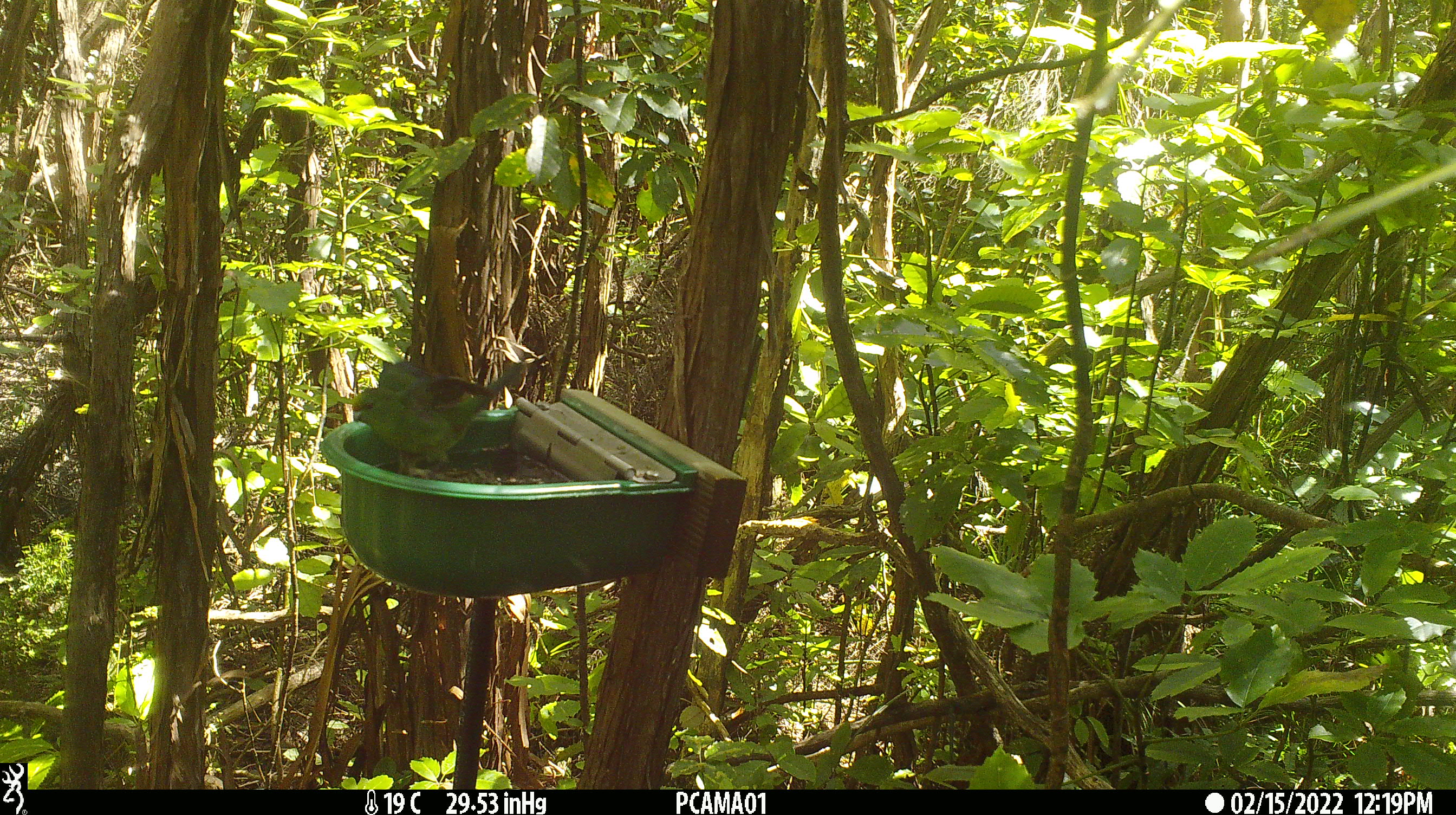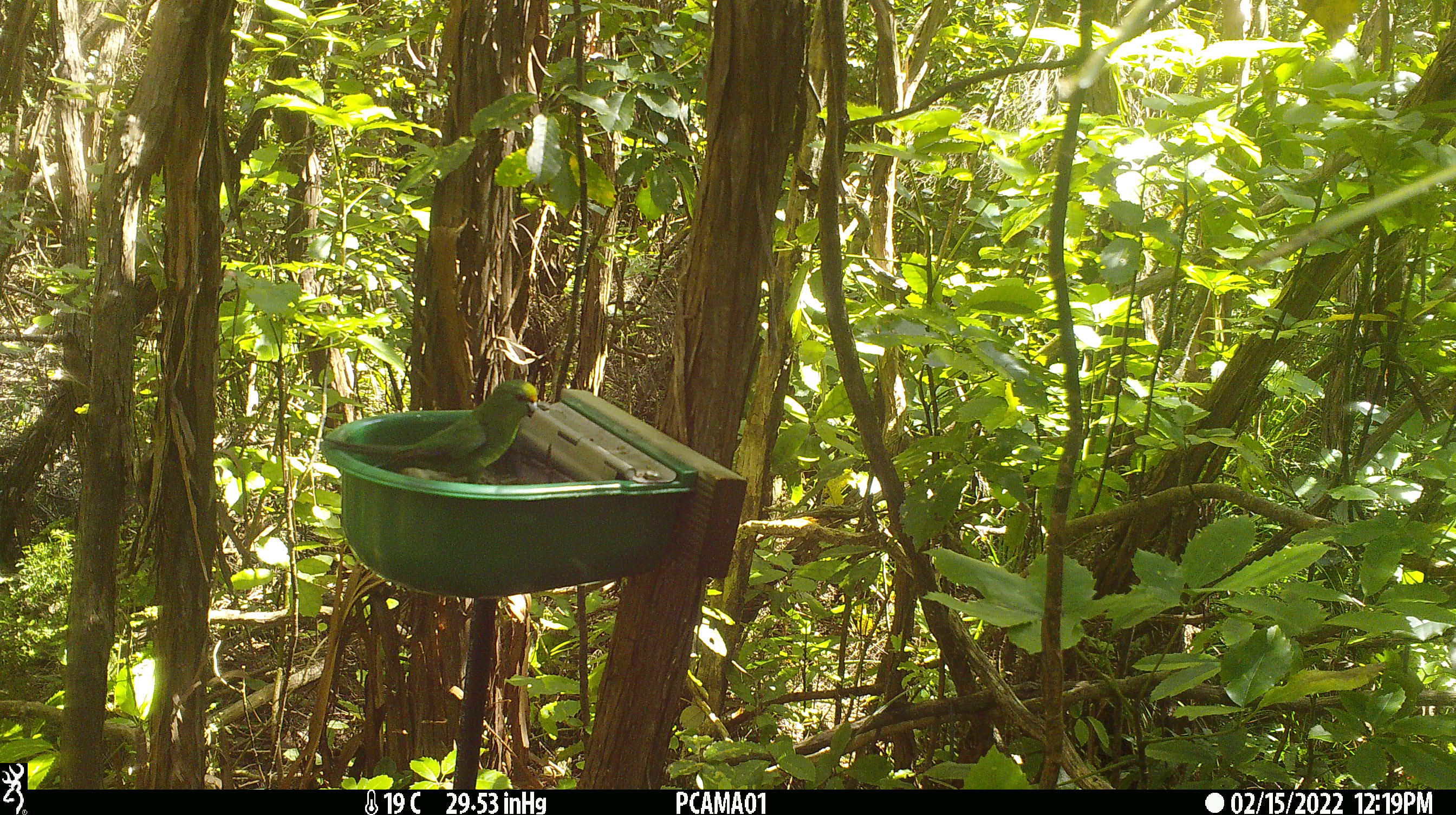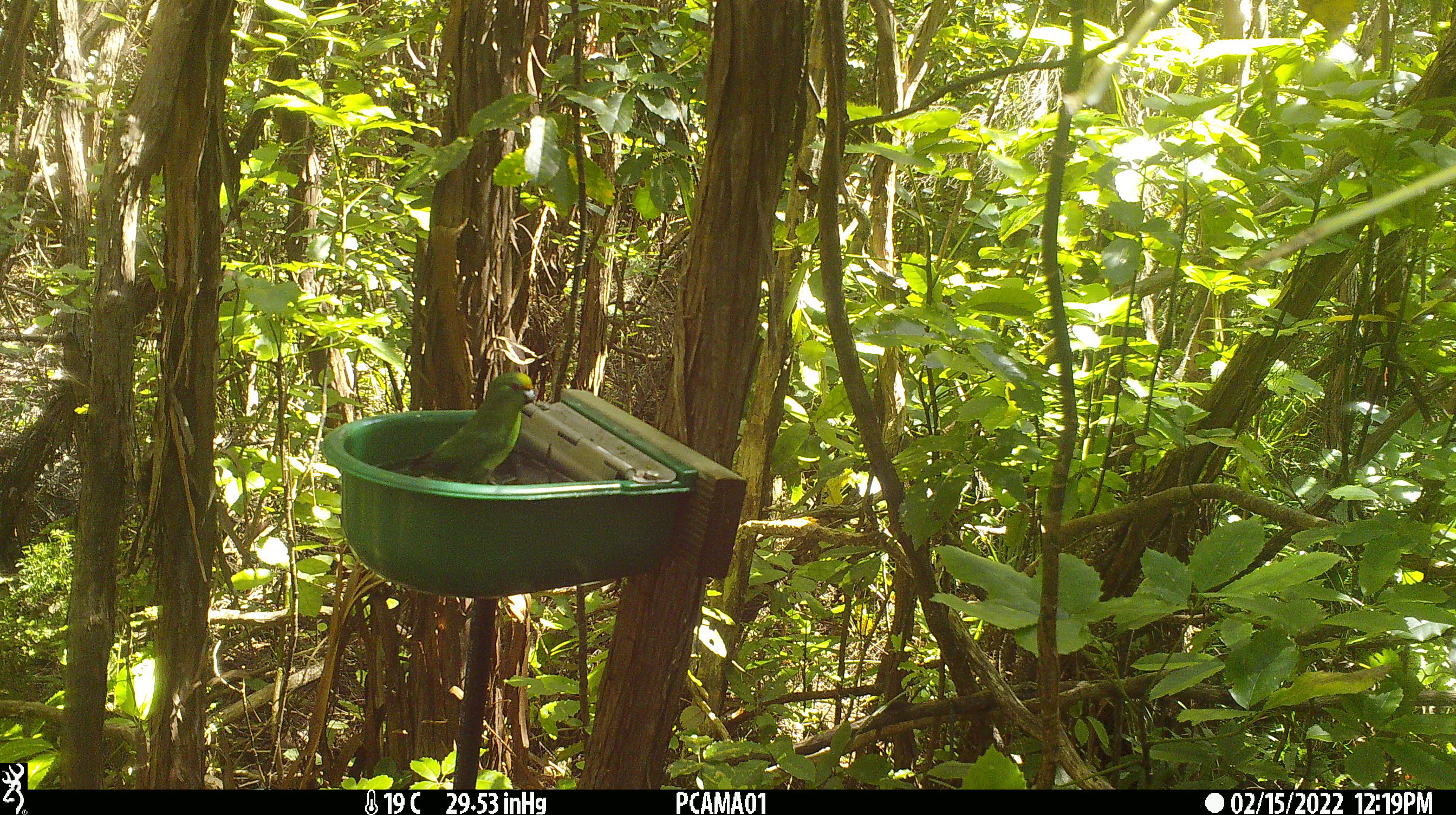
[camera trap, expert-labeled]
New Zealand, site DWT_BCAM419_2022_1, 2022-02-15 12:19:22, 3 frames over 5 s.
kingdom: Animalia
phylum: Chordata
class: Aves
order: Psittaciformes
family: Psittaculidae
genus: Cyanoramphus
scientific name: Cyanoramphus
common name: parakeet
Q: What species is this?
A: Parakeet (Cyanoramphus).